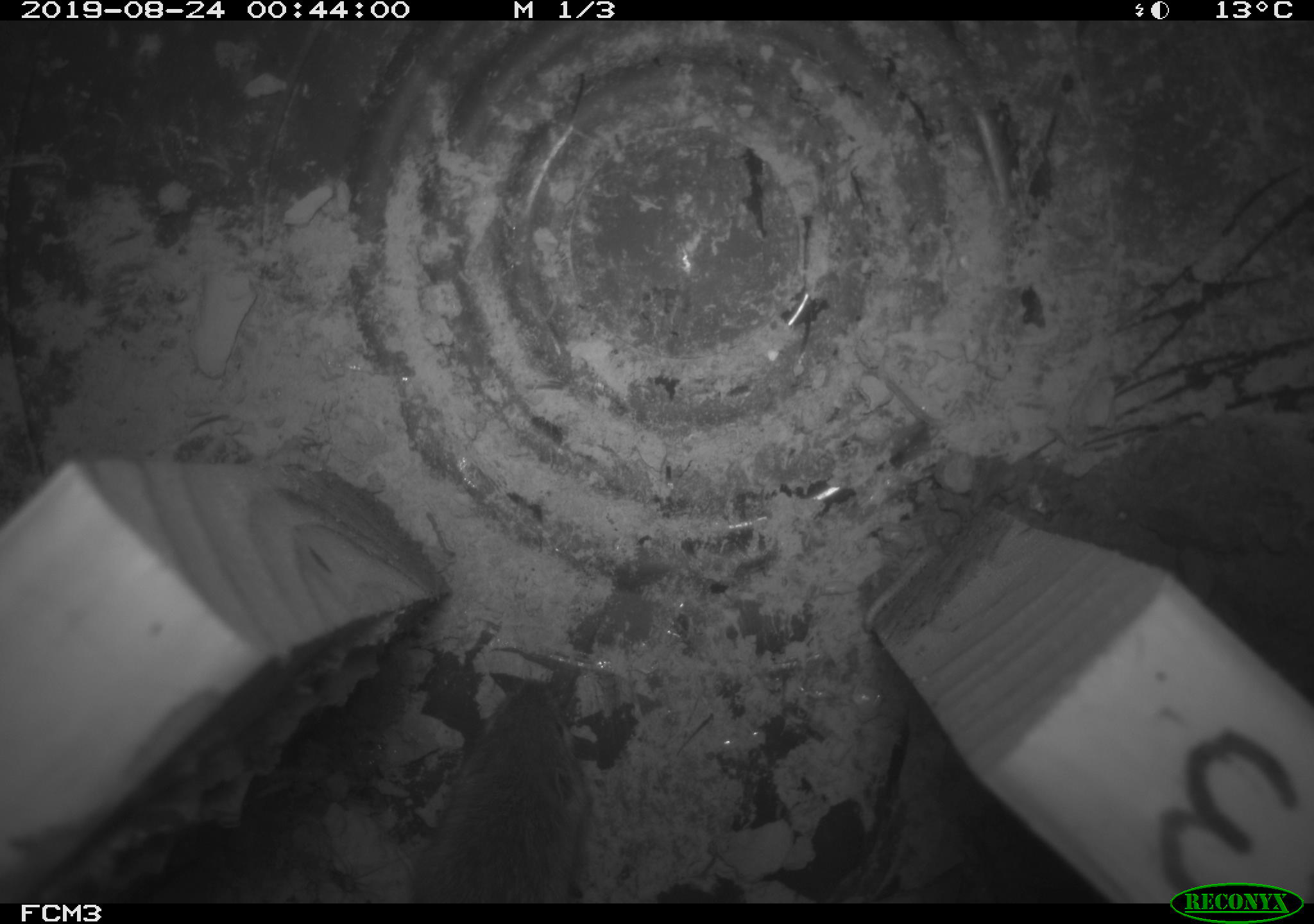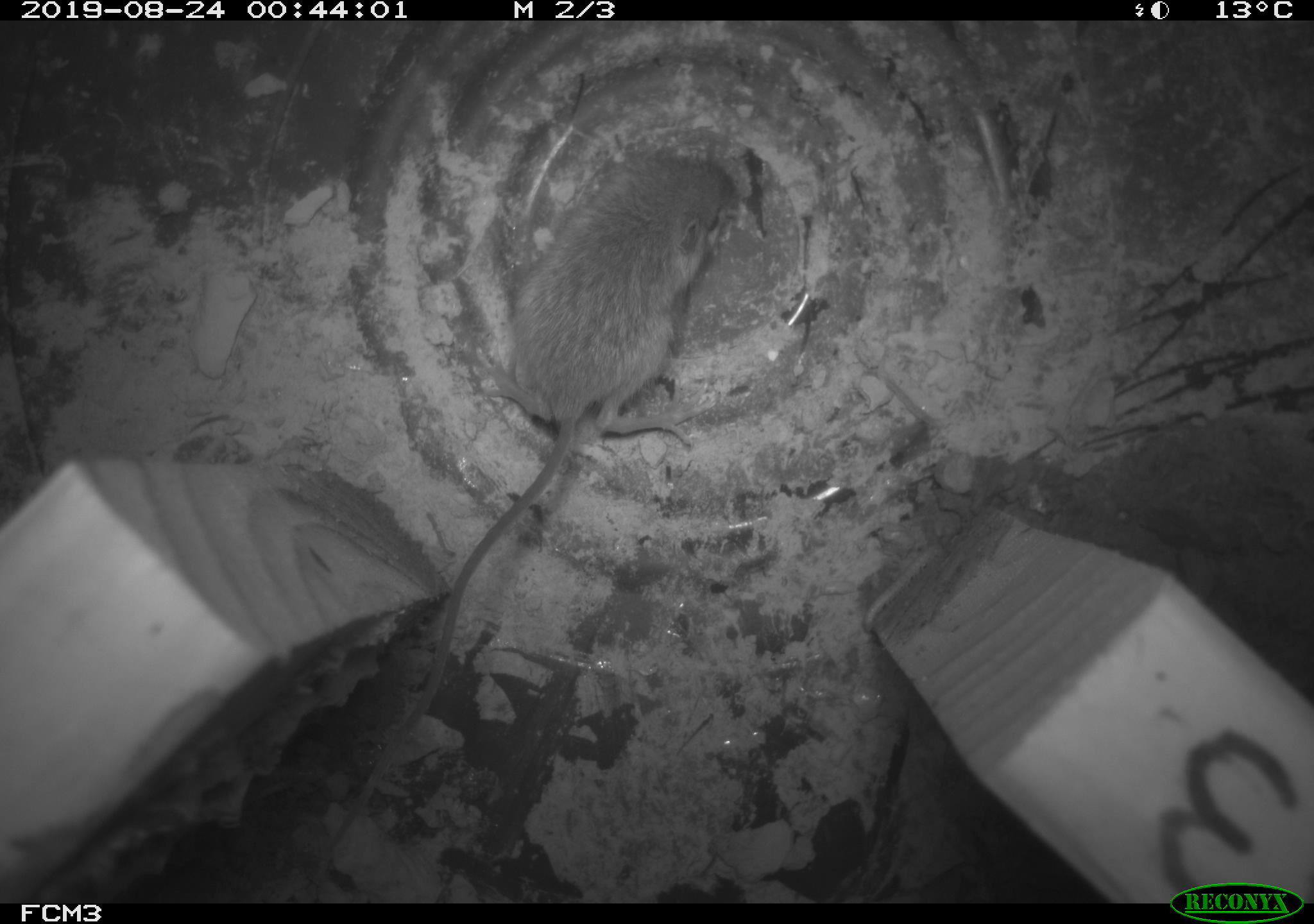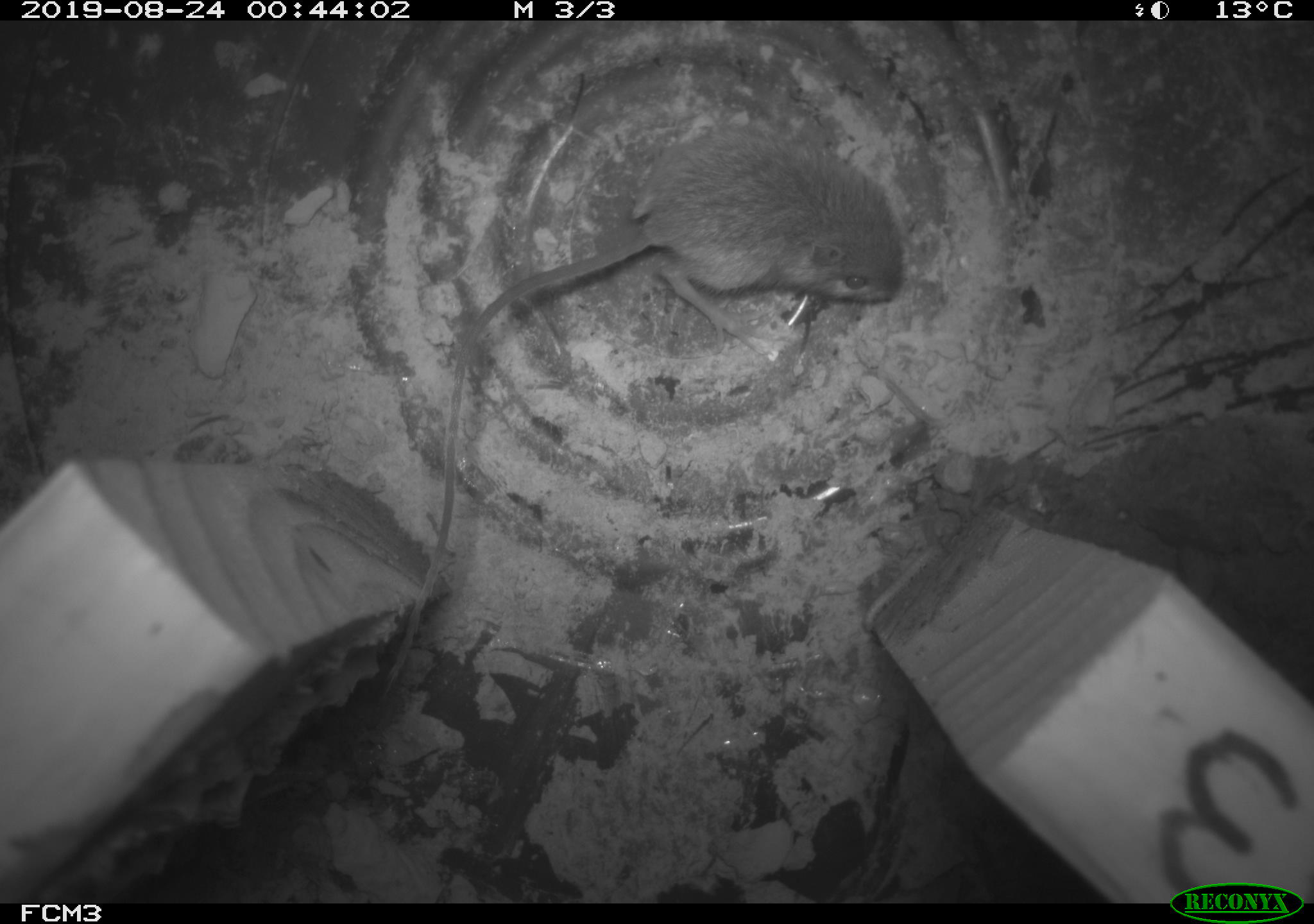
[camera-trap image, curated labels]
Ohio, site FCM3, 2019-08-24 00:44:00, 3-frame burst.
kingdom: Animalia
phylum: Chordata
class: Mammalia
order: Eulipotyphla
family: Soricidae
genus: Sorex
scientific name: Sorex cinereus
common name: masked shrew